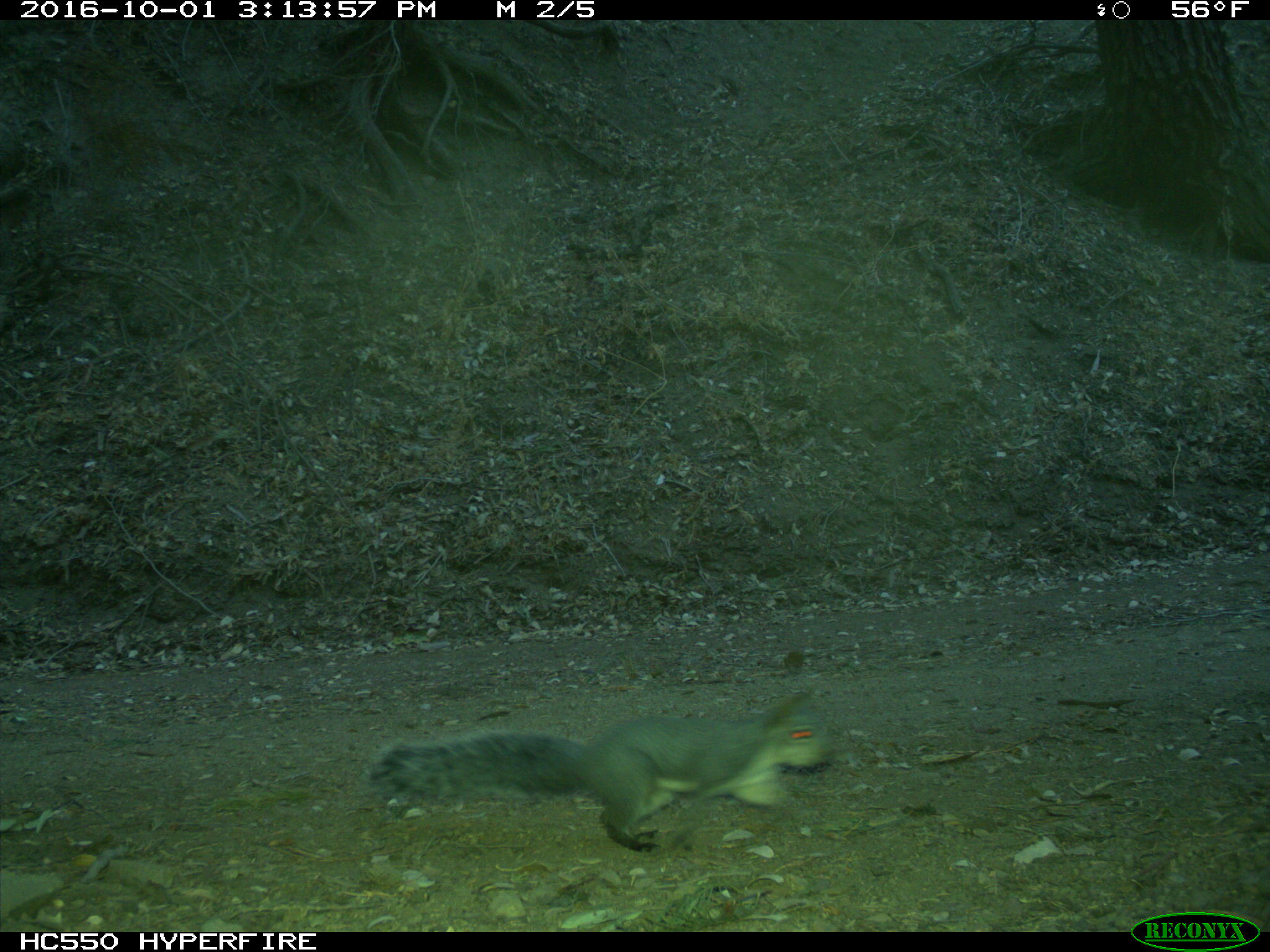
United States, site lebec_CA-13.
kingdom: Animalia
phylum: Chordata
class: Mammalia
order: Rodentia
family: Sciuridae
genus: Sciurus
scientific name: Sciurus carolinensis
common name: eastern gray squirrel